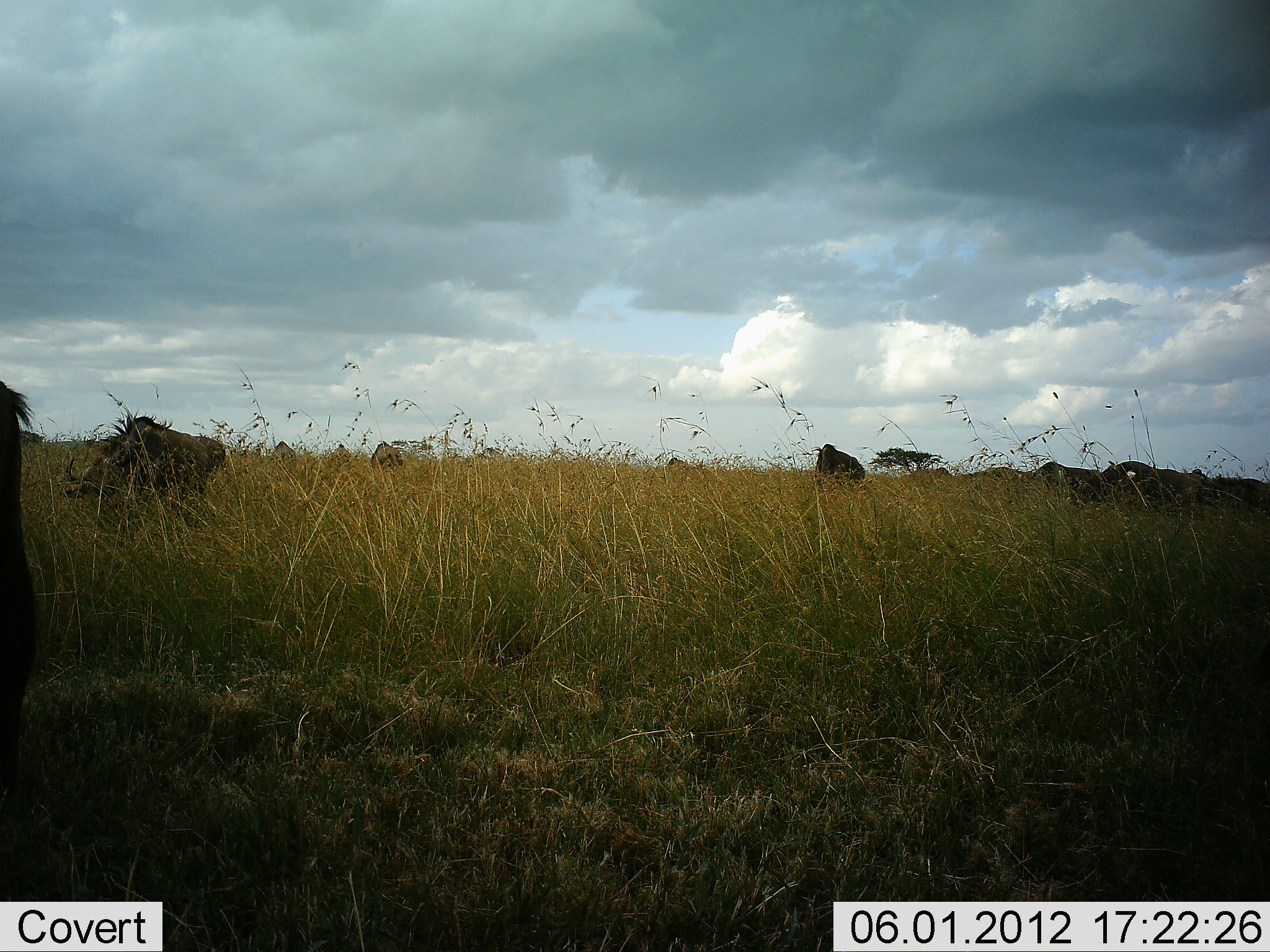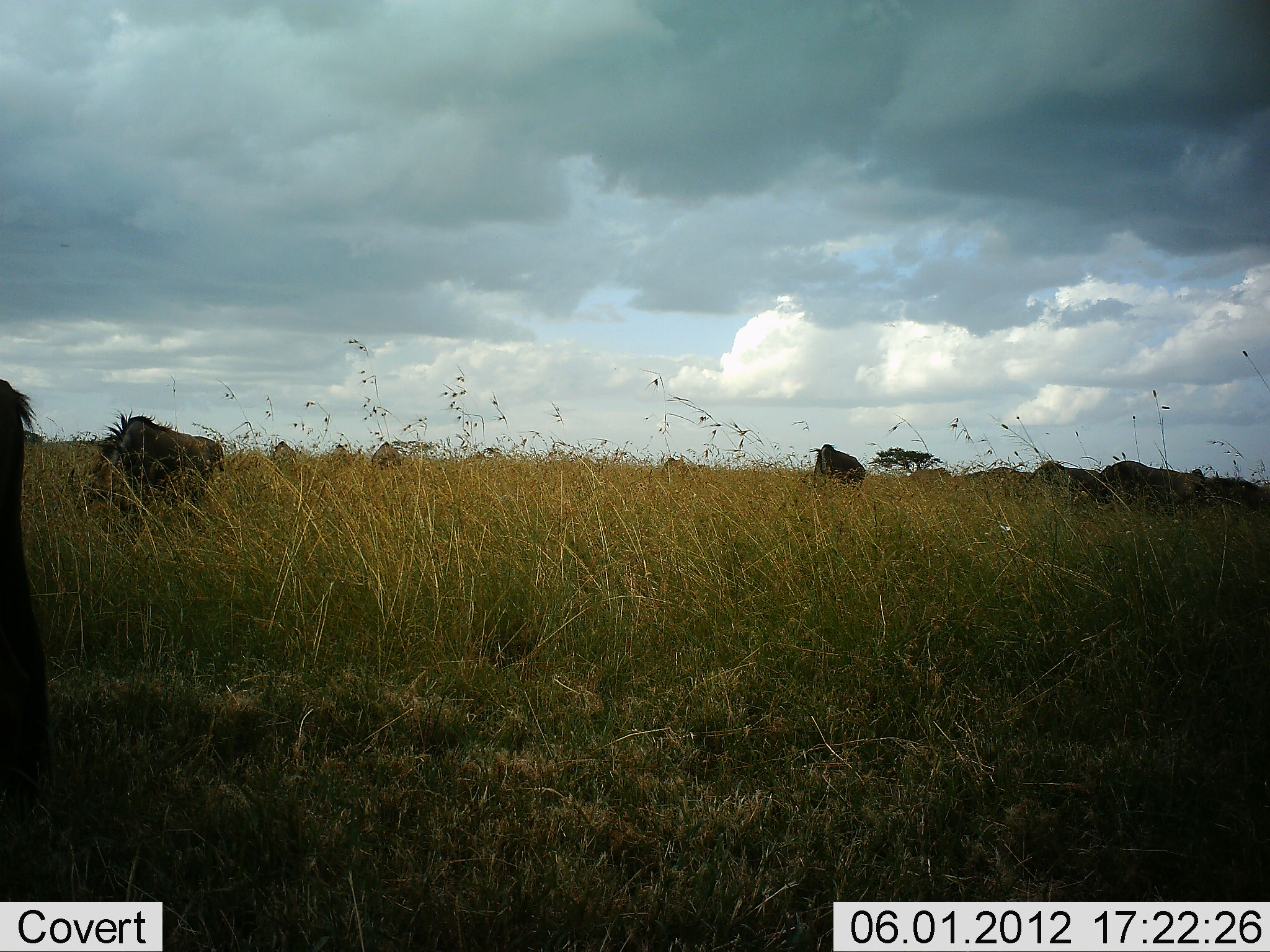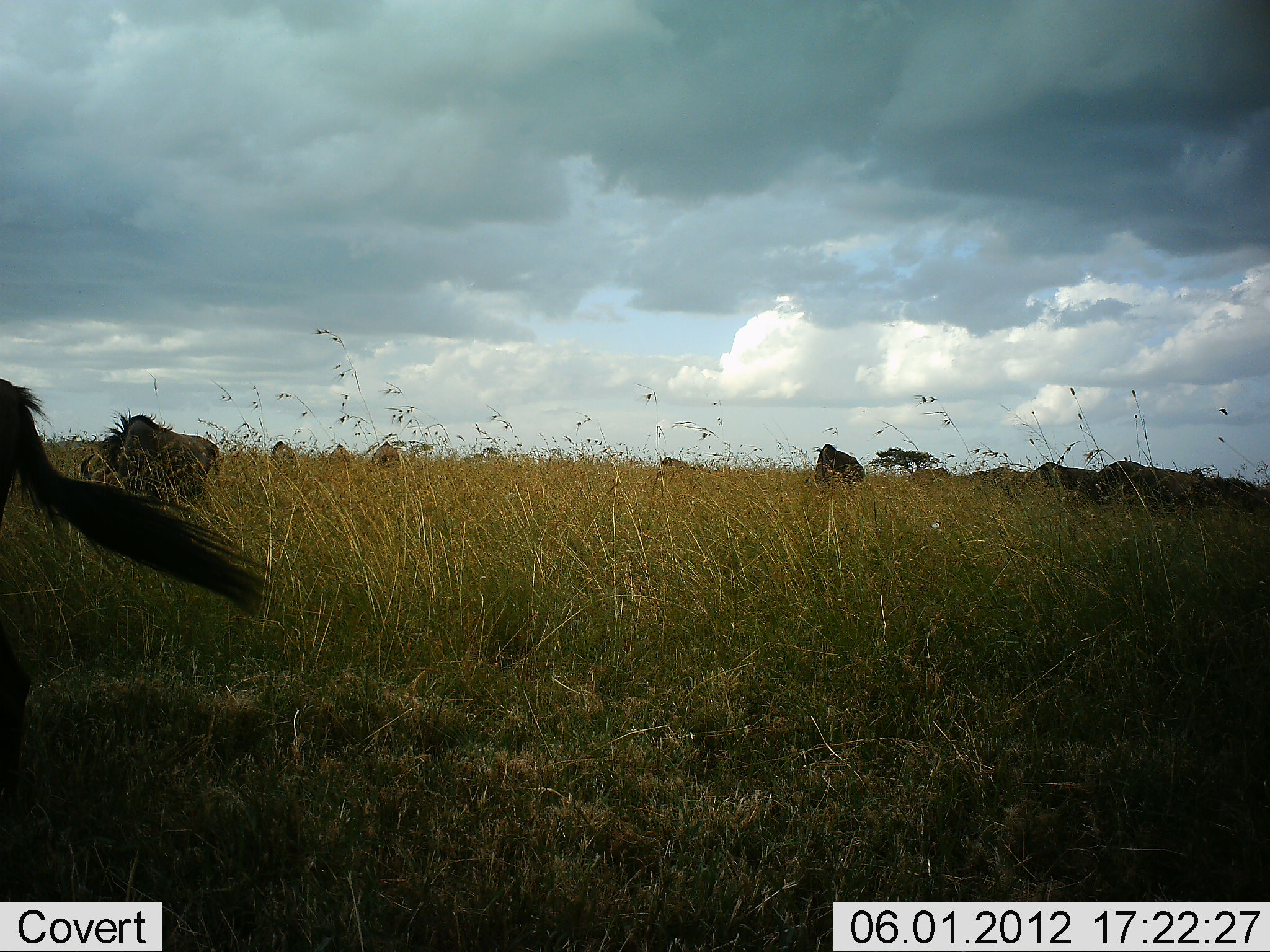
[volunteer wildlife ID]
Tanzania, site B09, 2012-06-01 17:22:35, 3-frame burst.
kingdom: Animalia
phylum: Chordata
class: Mammalia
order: Artiodactyla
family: Bovidae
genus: Connochaetes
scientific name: Connochaetes taurinus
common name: blue wildebeest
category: wildebeest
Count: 8.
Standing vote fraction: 64%.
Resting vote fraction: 9%.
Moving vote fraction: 9%.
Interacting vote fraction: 0%.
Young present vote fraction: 0%.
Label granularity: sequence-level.